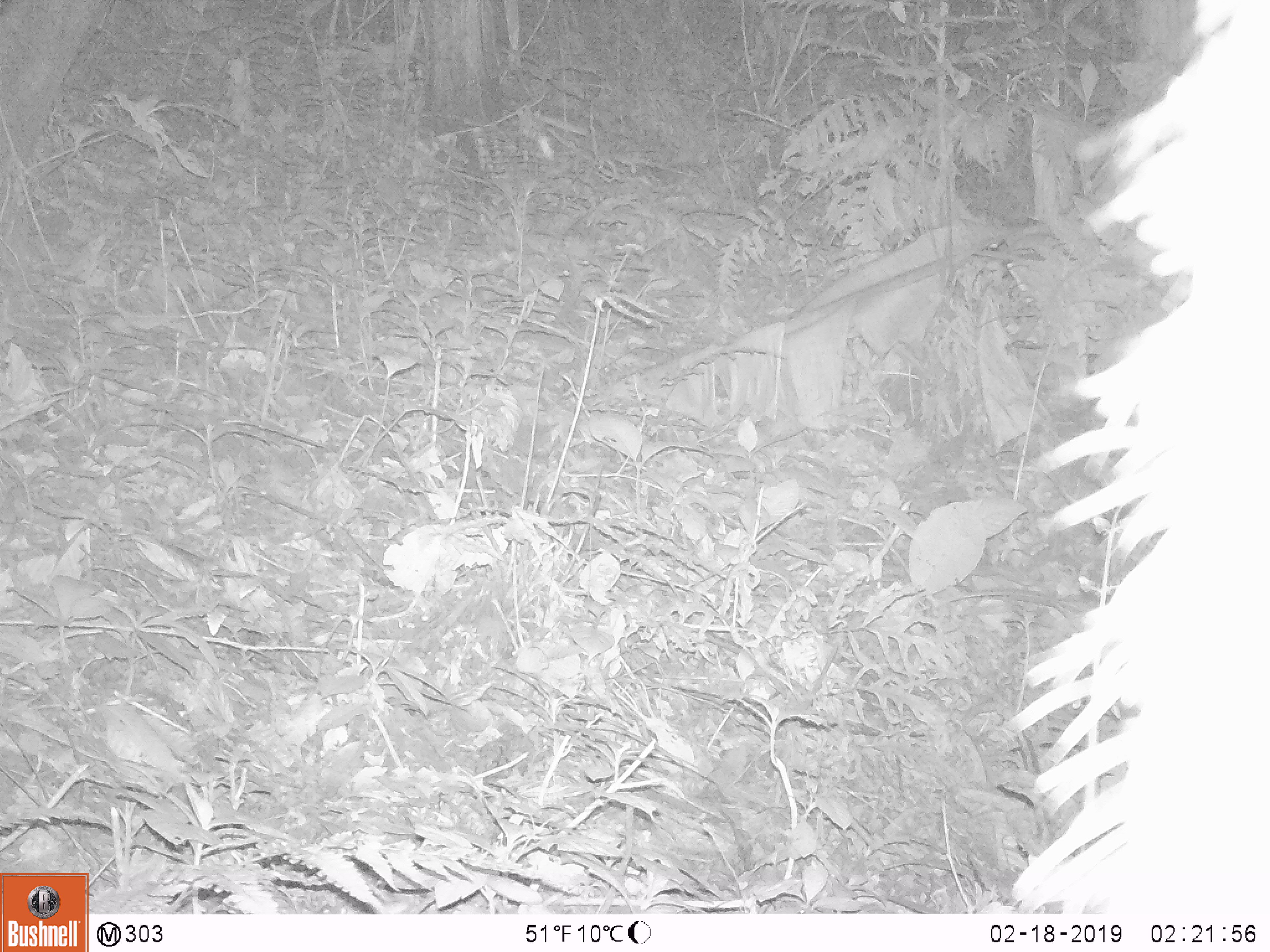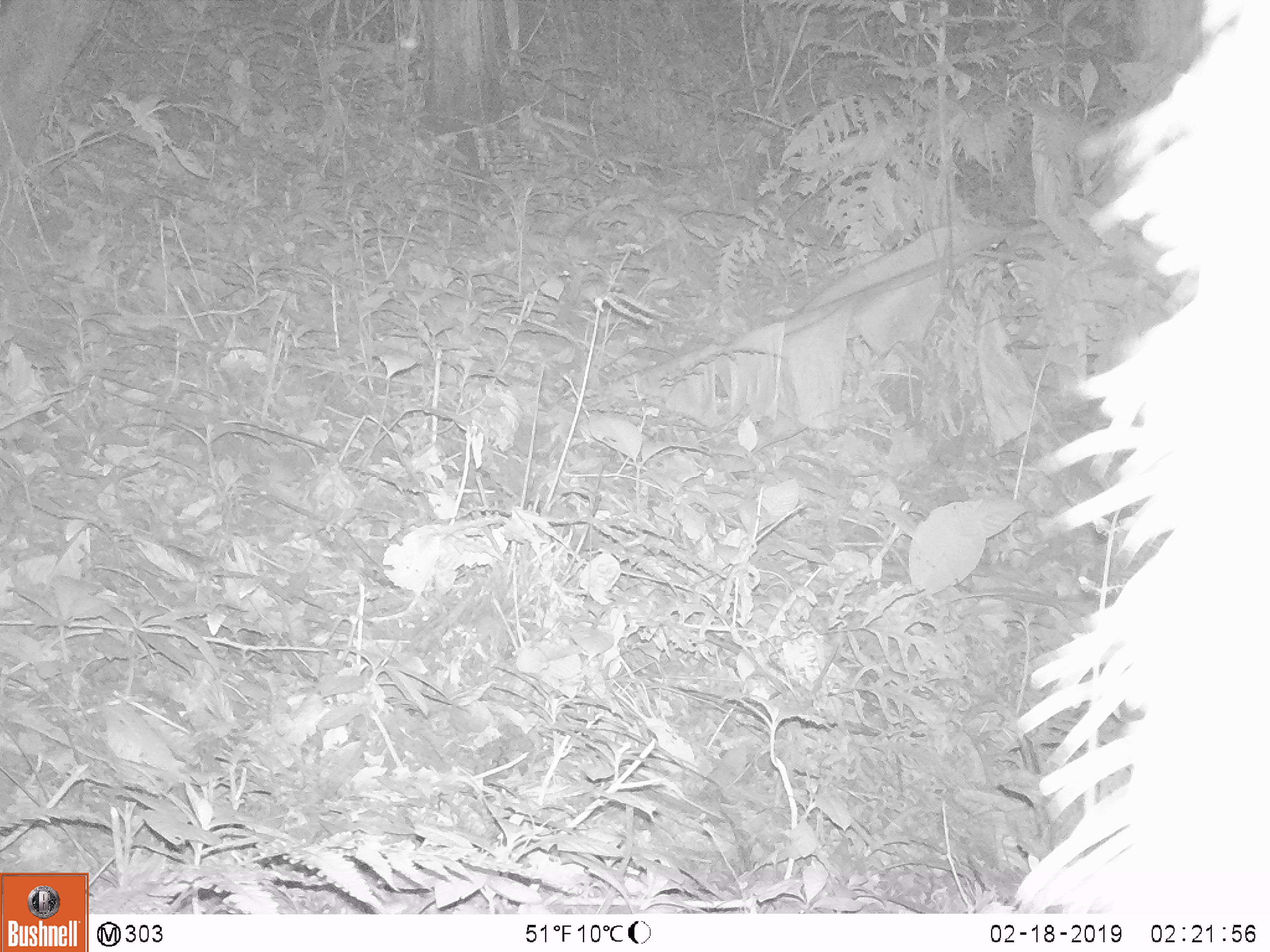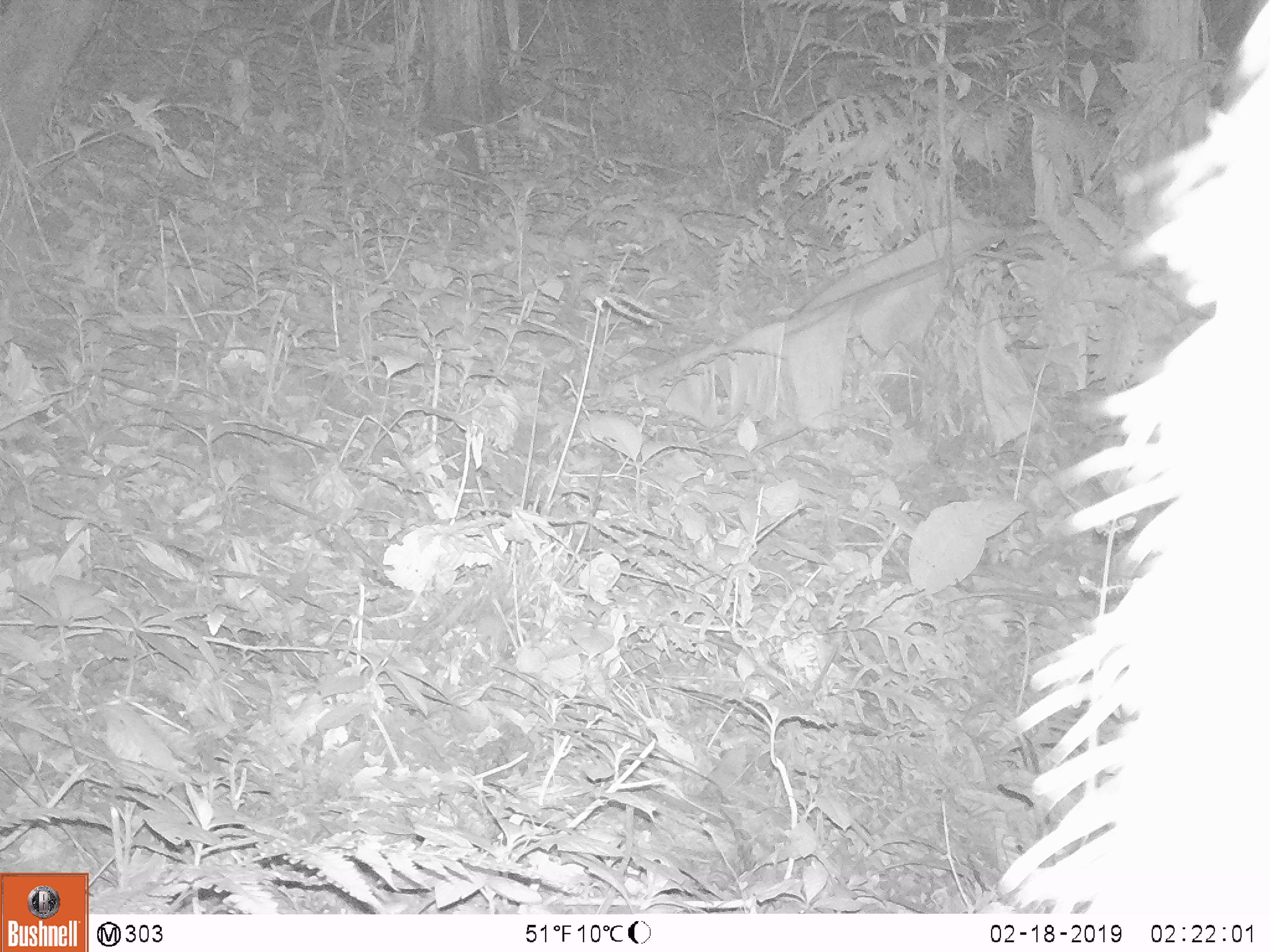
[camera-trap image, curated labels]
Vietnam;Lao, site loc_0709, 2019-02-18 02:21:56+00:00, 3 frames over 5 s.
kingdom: Animalia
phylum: Chordata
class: Mammalia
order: Artiodactyla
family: Bovidae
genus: Capricornis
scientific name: Capricornis sumatraensis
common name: chinese serow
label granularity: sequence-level